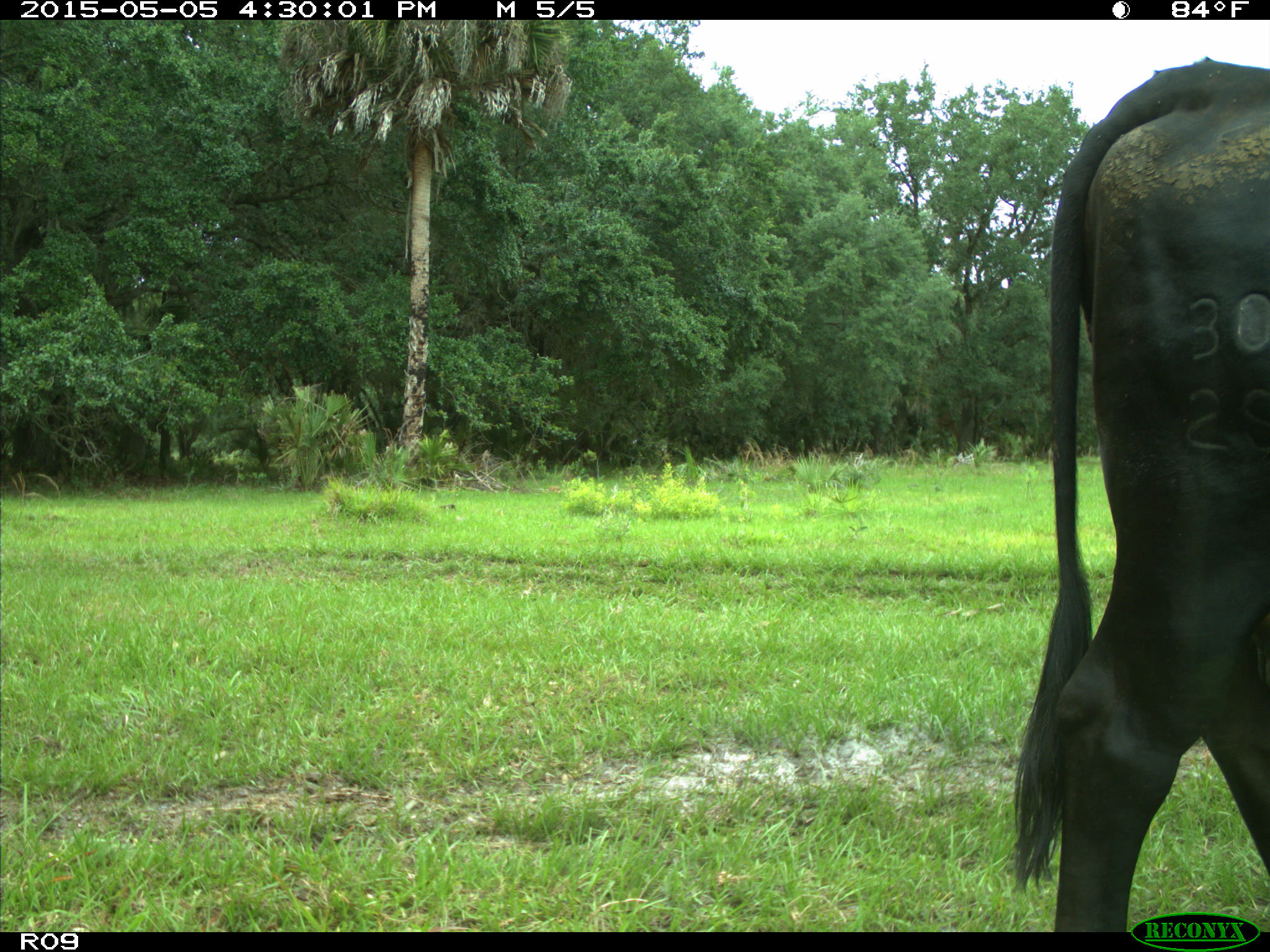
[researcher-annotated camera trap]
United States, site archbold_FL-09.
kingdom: Animalia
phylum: Chordata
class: Mammalia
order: Artiodactyla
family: Bovidae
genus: Bos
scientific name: Bos taurus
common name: domestic cow